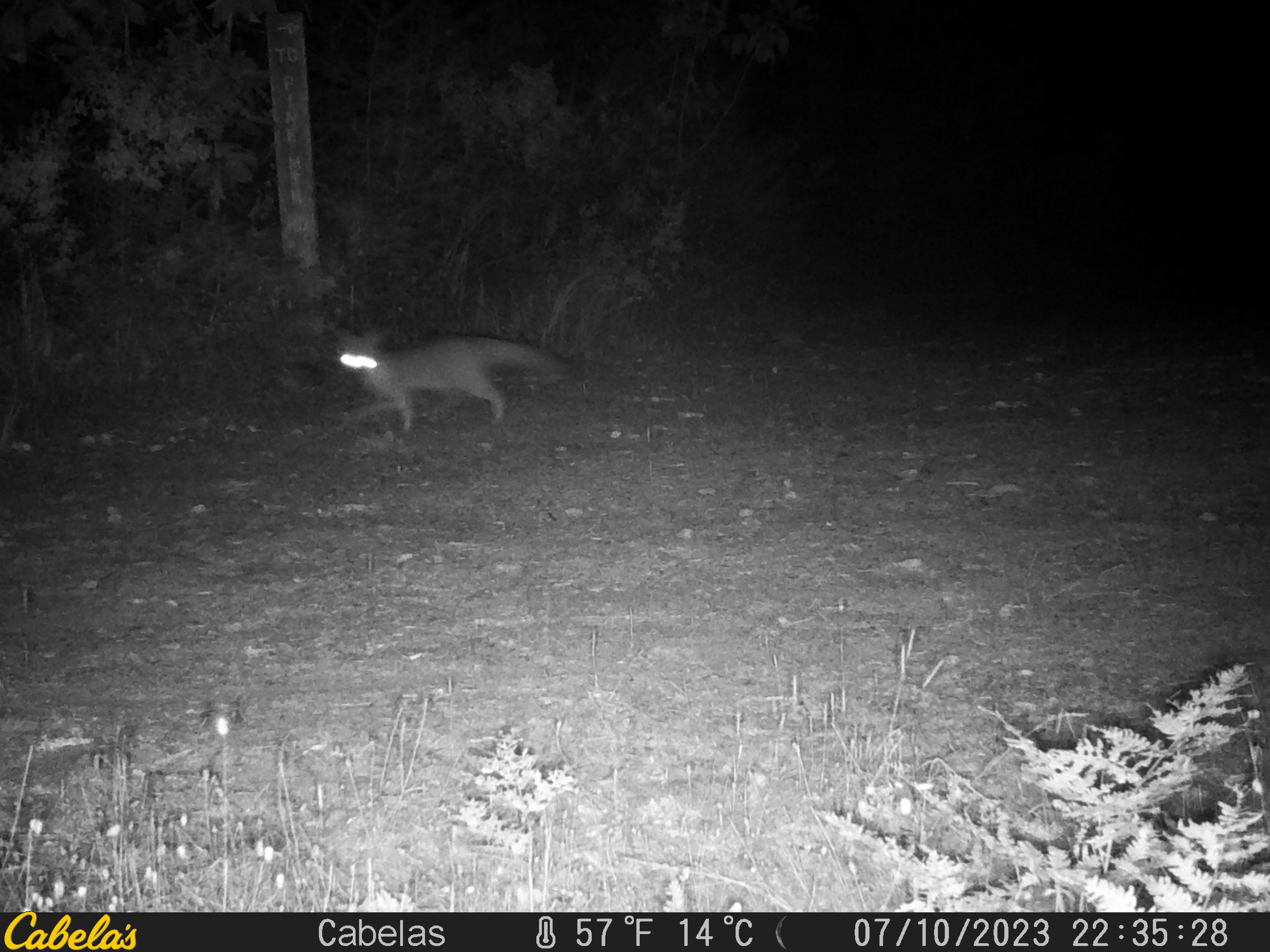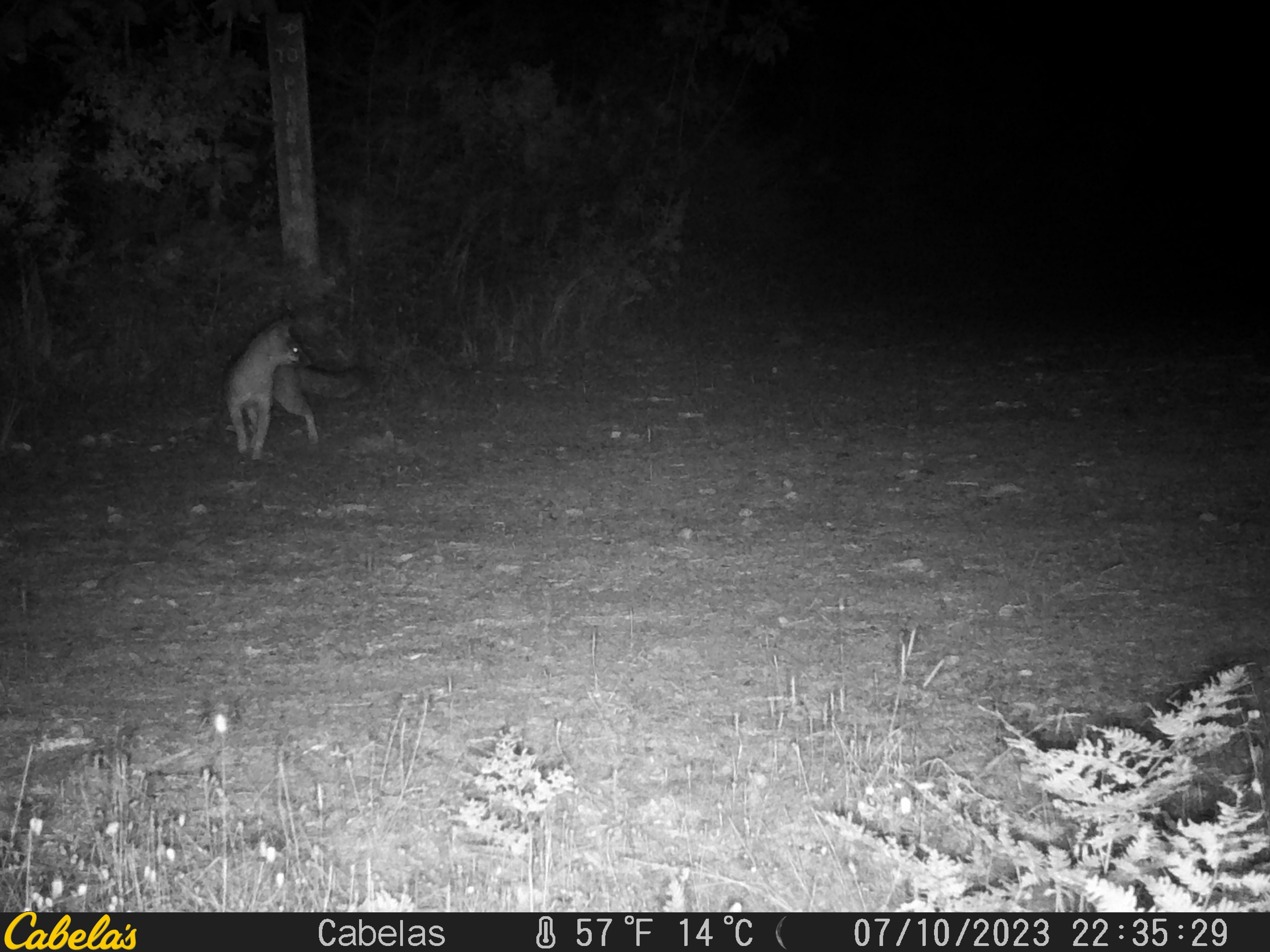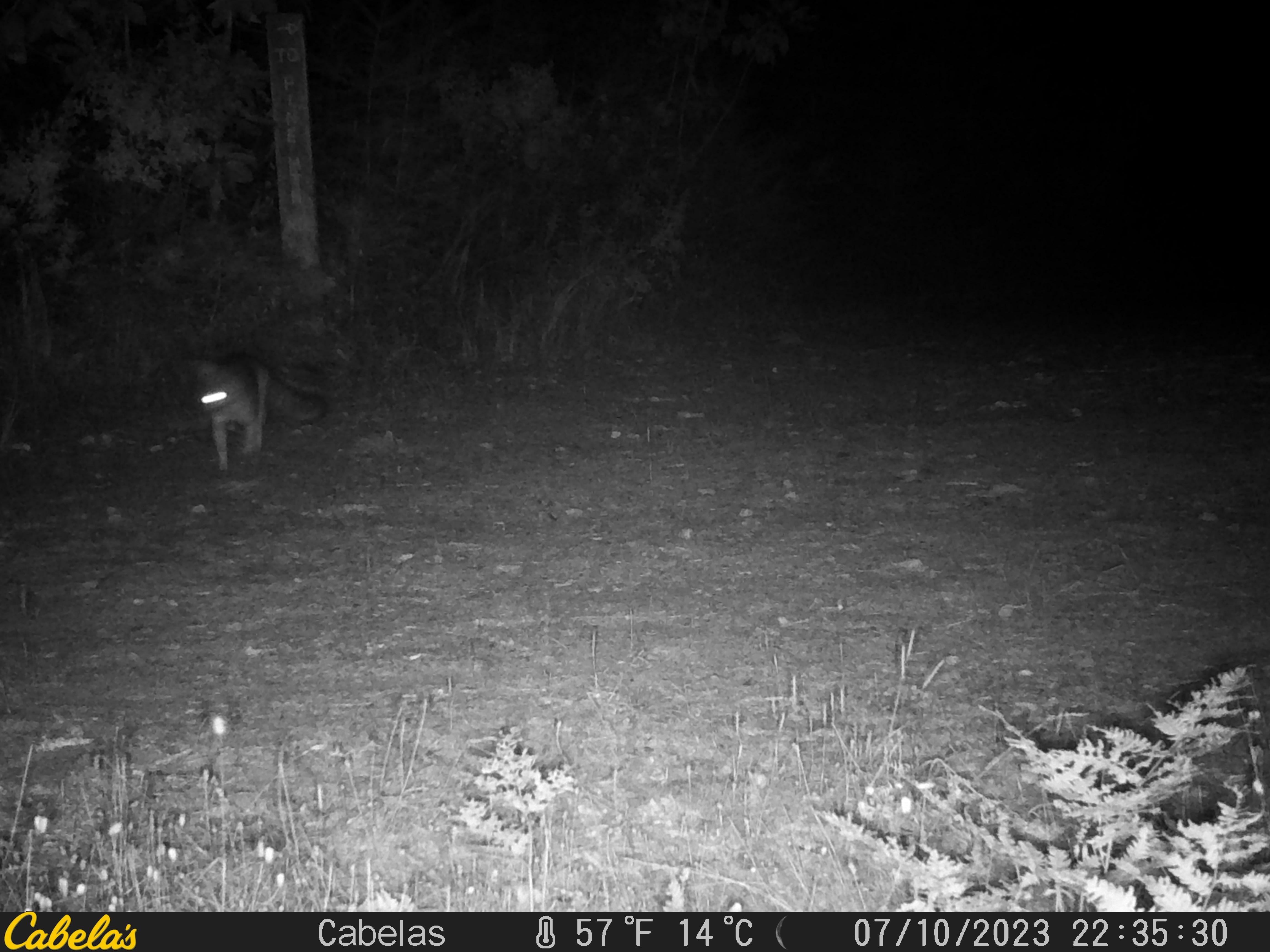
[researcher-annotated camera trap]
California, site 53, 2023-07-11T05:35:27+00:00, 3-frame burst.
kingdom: Animalia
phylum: Chordata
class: Mammalia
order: Carnivora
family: Canidae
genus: Urocyon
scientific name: Urocyon cinereoargenteus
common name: gray fox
Gray fox (Urocyon cinereoargenteus).